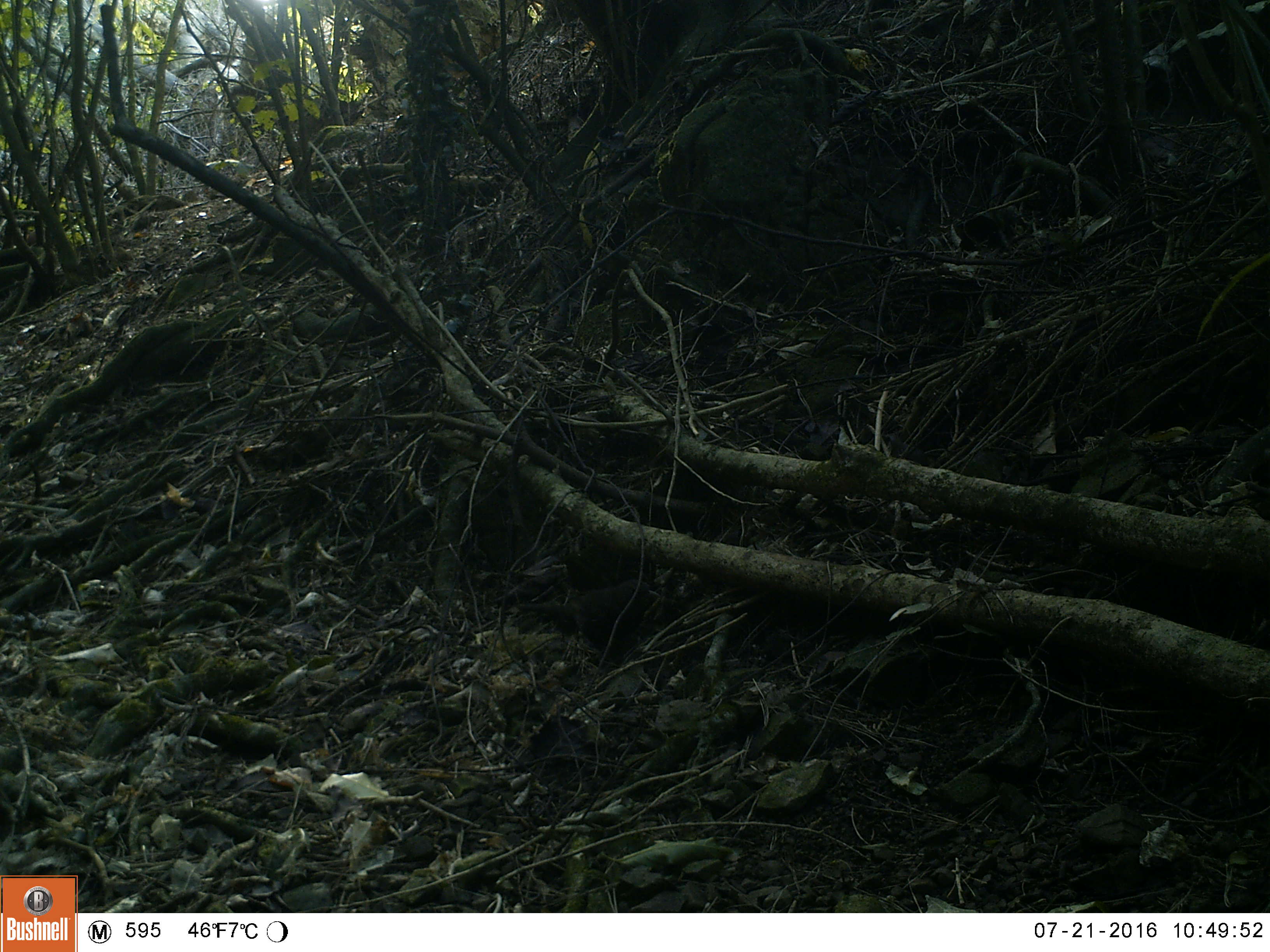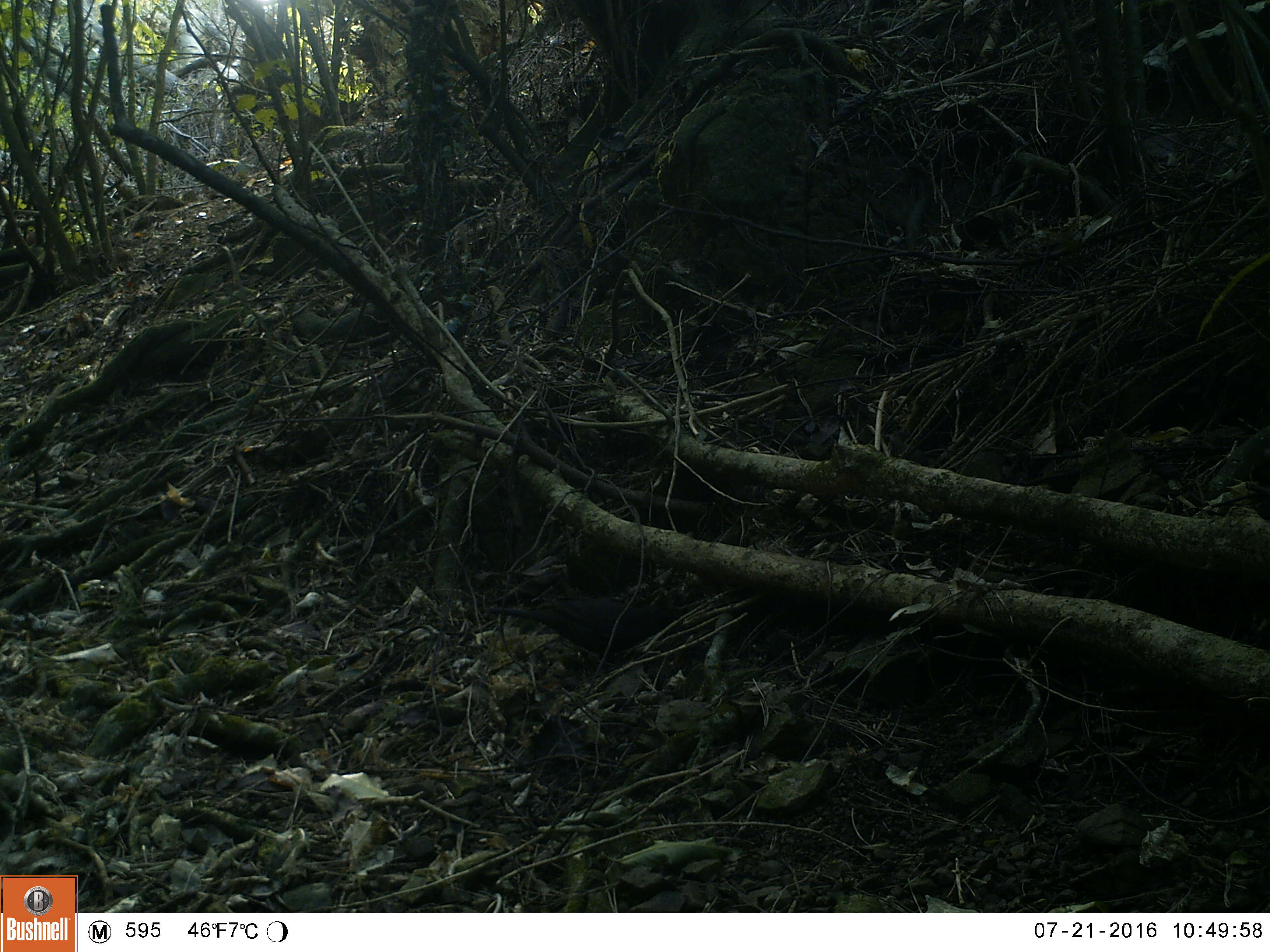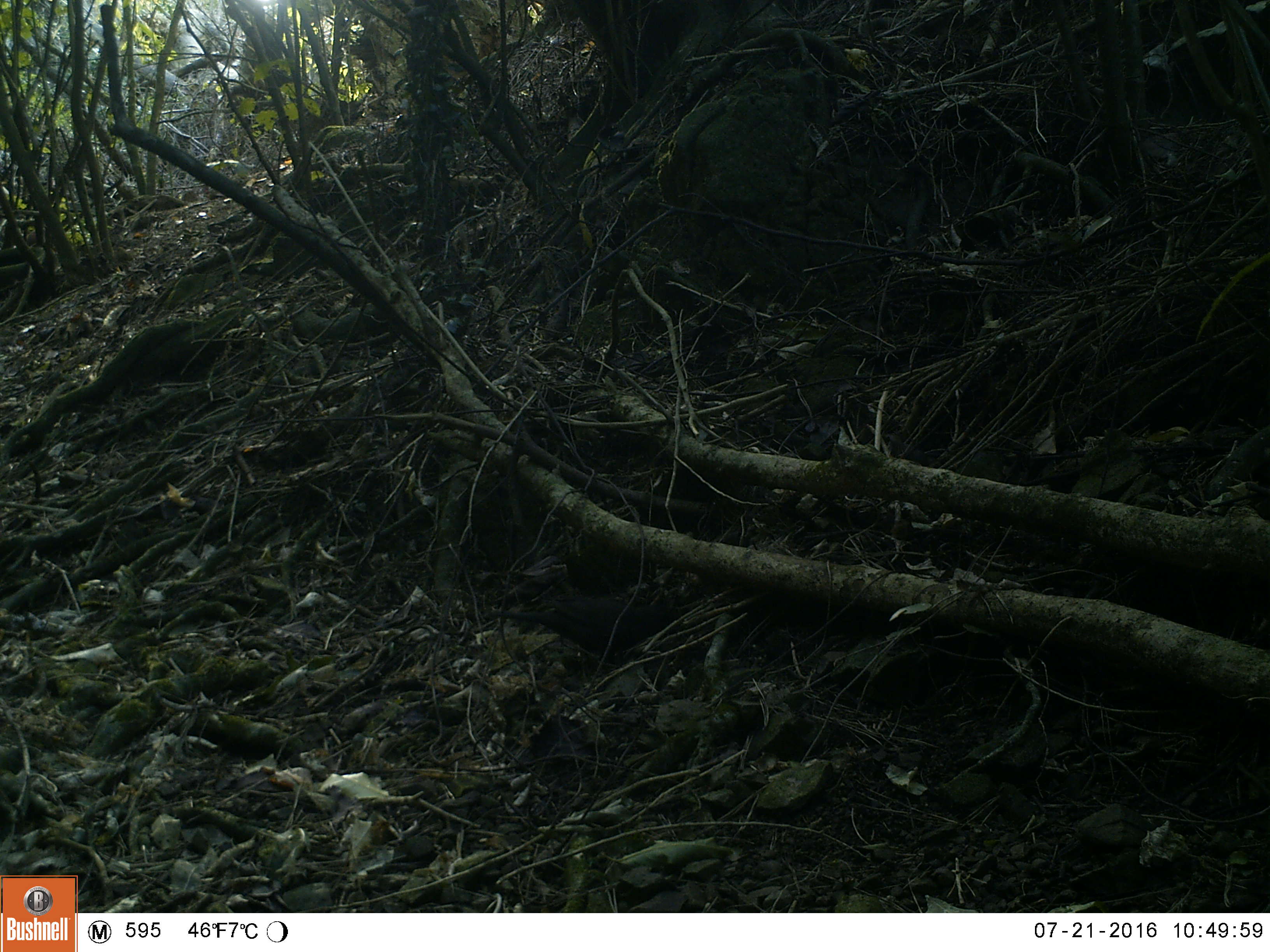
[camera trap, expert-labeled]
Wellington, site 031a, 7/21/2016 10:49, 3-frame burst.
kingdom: Animalia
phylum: Chordata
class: Aves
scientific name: Aves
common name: bird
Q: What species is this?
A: Bird (Aves).